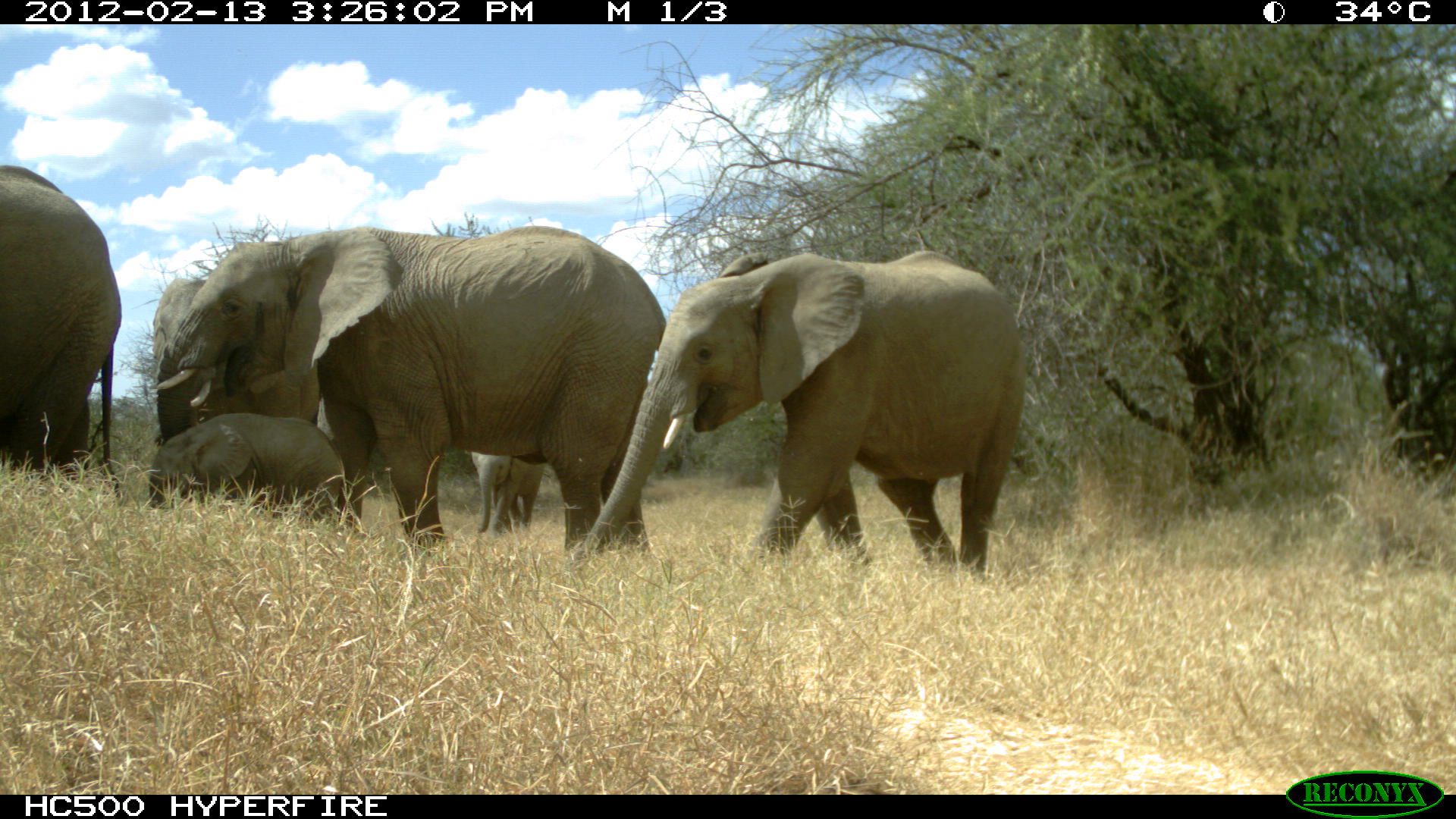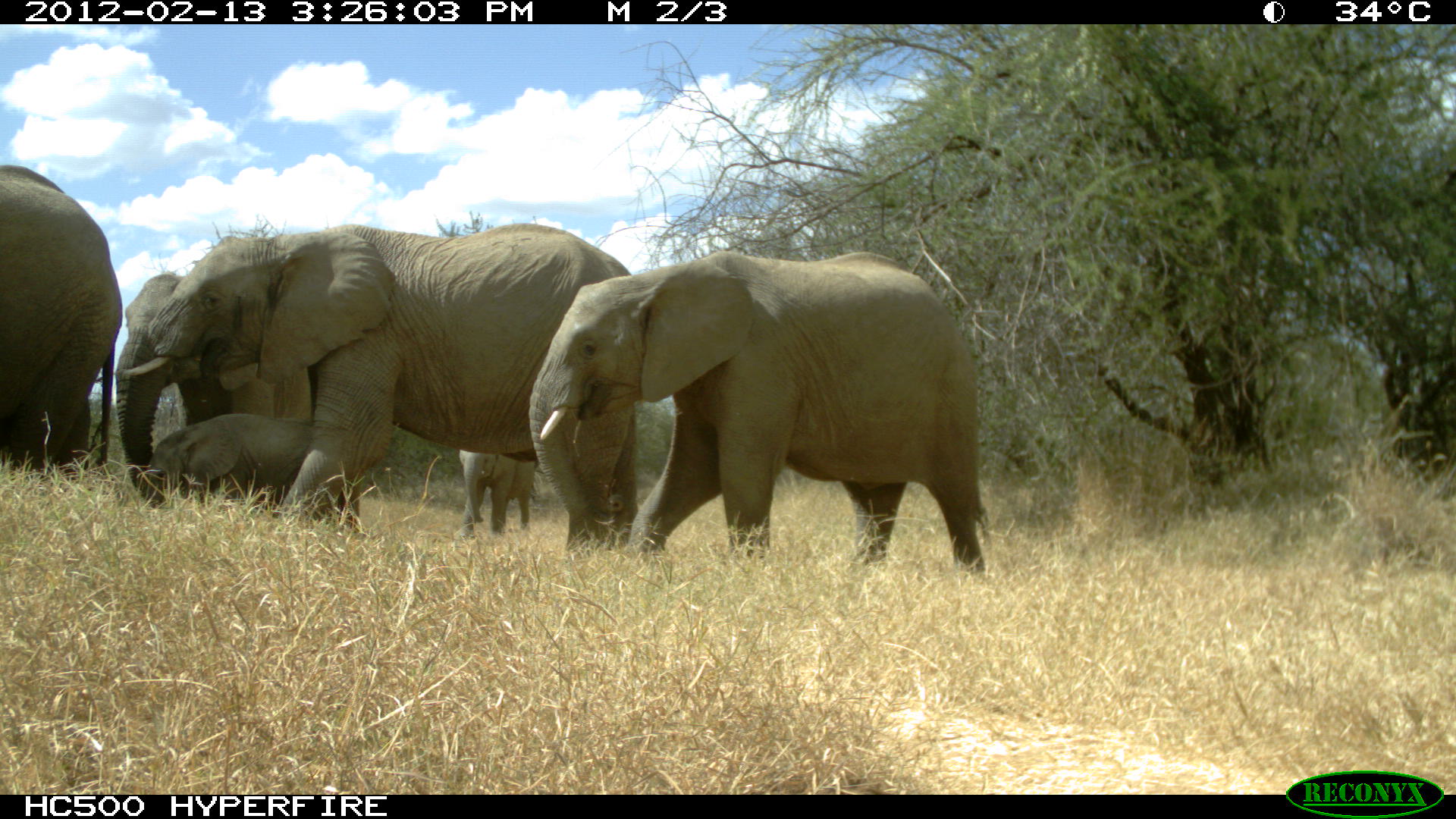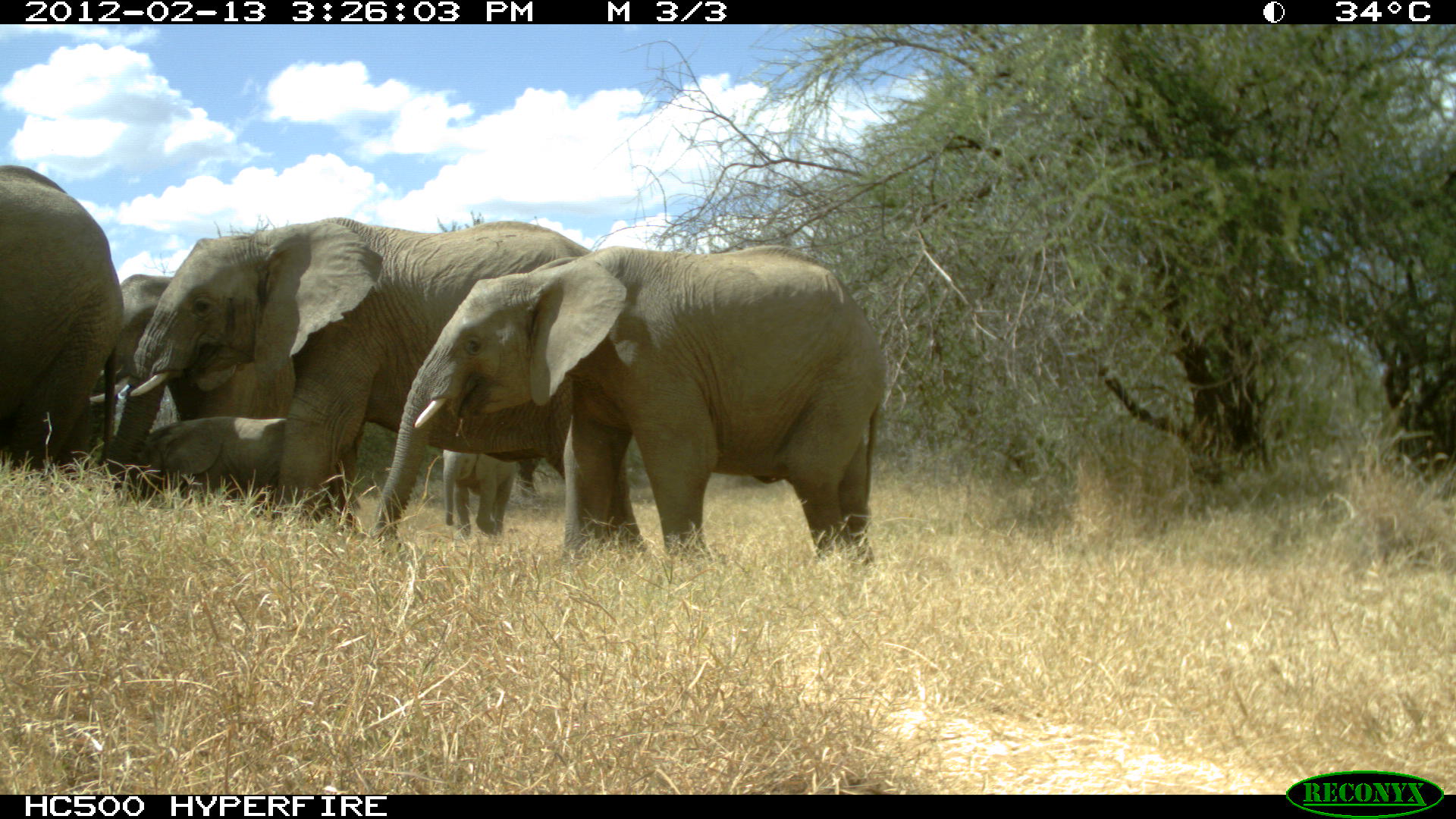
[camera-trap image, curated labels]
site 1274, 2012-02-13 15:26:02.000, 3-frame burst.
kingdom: Animalia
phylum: Chordata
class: Mammalia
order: Proboscidea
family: Elephantidae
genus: Loxodonta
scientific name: Loxodonta africana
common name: african bush elephant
Loxodonta africana (african bush elephant), count 6.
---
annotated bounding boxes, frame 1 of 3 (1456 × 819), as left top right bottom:
loxodonta africana: 143 225 675 552; 564 246 1029 571; 0 160 126 510; 138 254 342 452; 134 409 355 546; 469 440 541 543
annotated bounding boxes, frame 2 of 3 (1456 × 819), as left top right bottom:
loxodonta africana: 143 221 637 551; 527 249 992 579; 114 254 342 489; 0 160 123 475; 134 409 355 546; 456 449 538 537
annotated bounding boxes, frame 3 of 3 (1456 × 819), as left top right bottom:
loxodonta africana: 119 214 638 558; 366 240 887 568; 0 160 126 510; 87 271 240 453; 134 409 329 517; 425 442 520 530